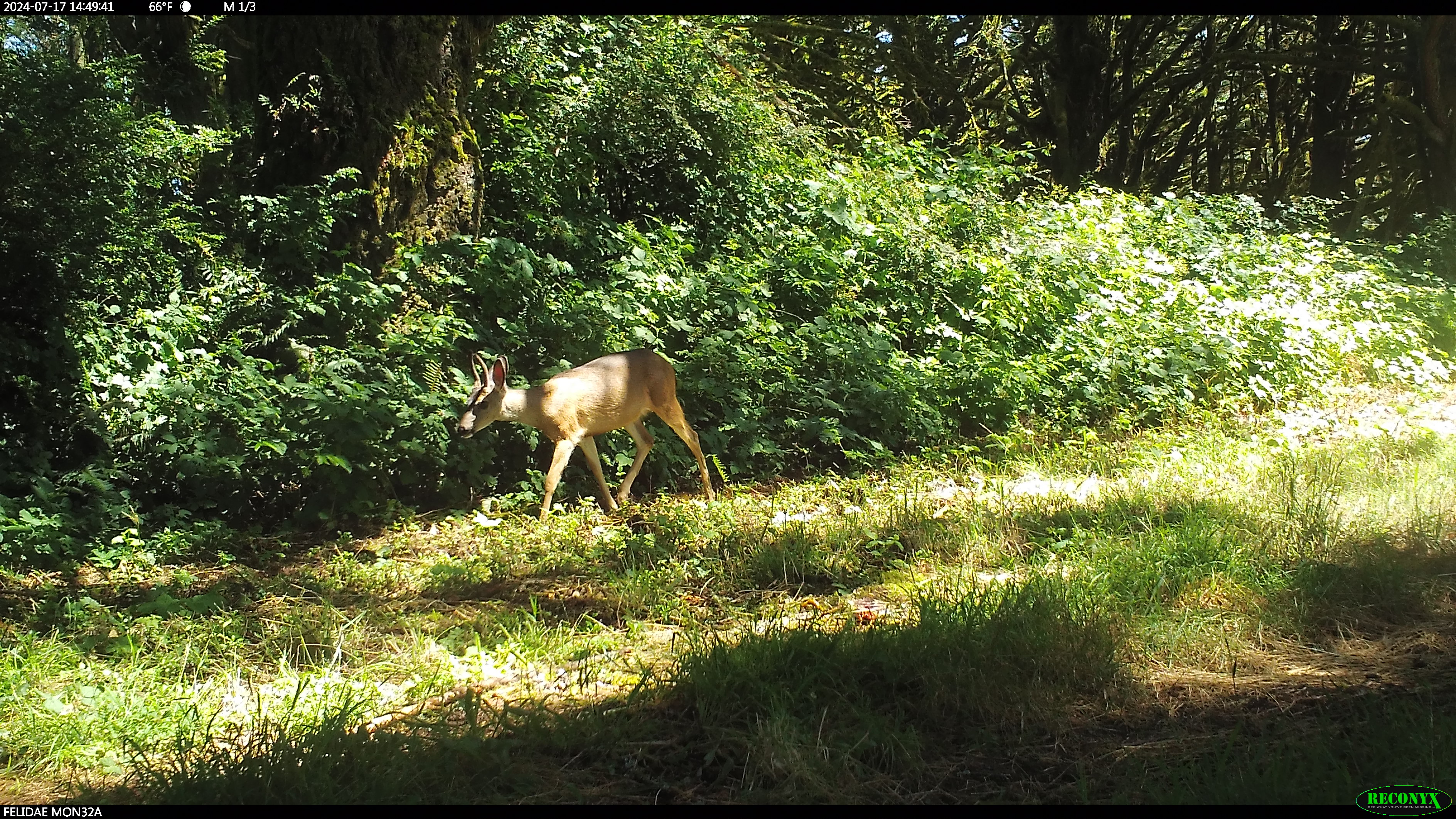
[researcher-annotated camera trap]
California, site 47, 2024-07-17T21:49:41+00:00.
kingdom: Animalia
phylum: Chordata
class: Mammalia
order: Artiodactyla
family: Cervidae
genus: Odocoileus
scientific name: Odocoileus hemionus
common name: mule deer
Mule deer (Odocoileus hemionus).